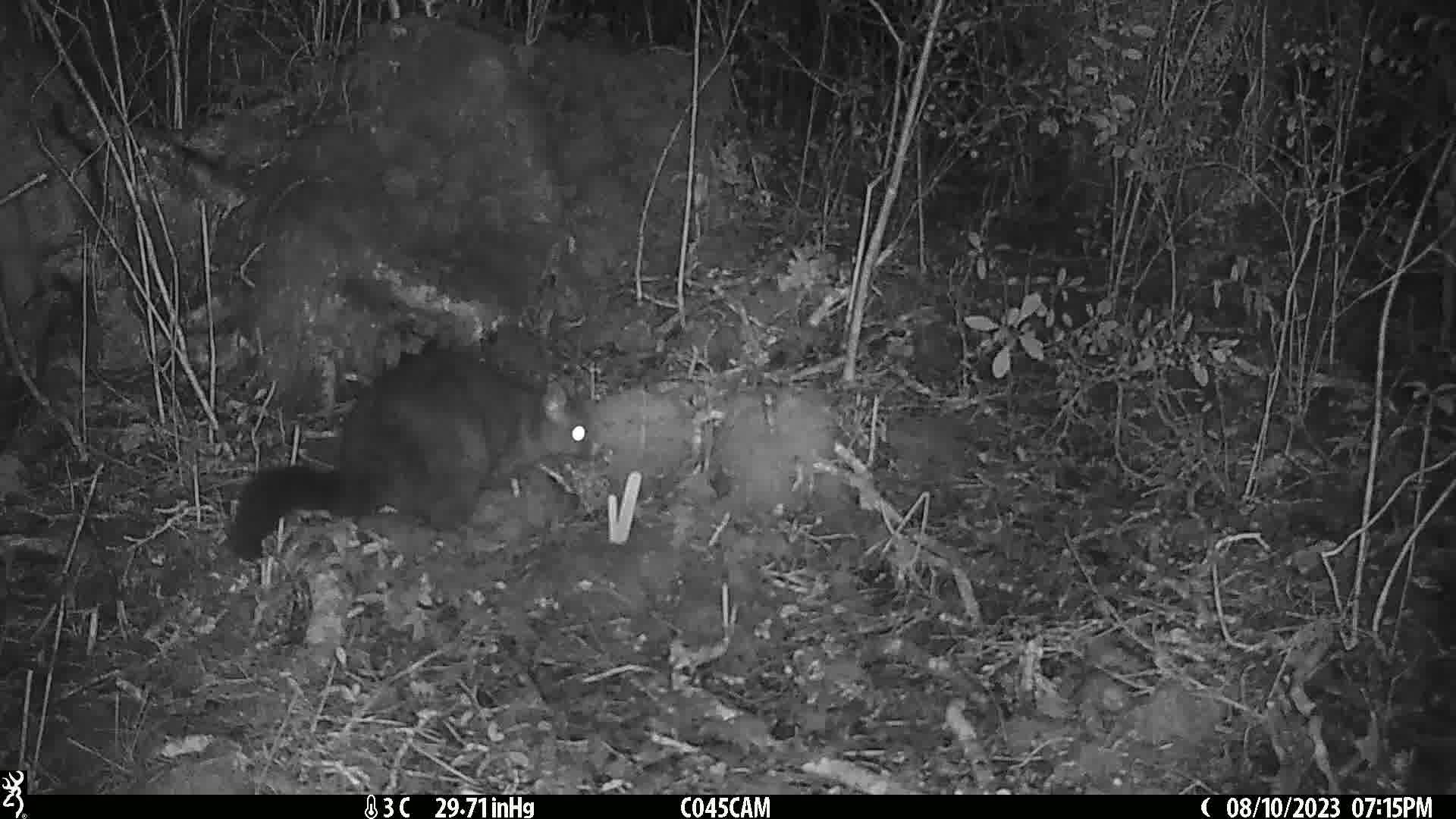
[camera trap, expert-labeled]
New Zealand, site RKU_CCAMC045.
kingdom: Animalia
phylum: Chordata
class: Mammalia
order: Diprotodontia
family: Phalangeridae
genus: Trichosurus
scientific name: Trichosurus vulpecula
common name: common brushtail possum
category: possum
Possum (common brushtail possum) (Trichosurus vulpecula).